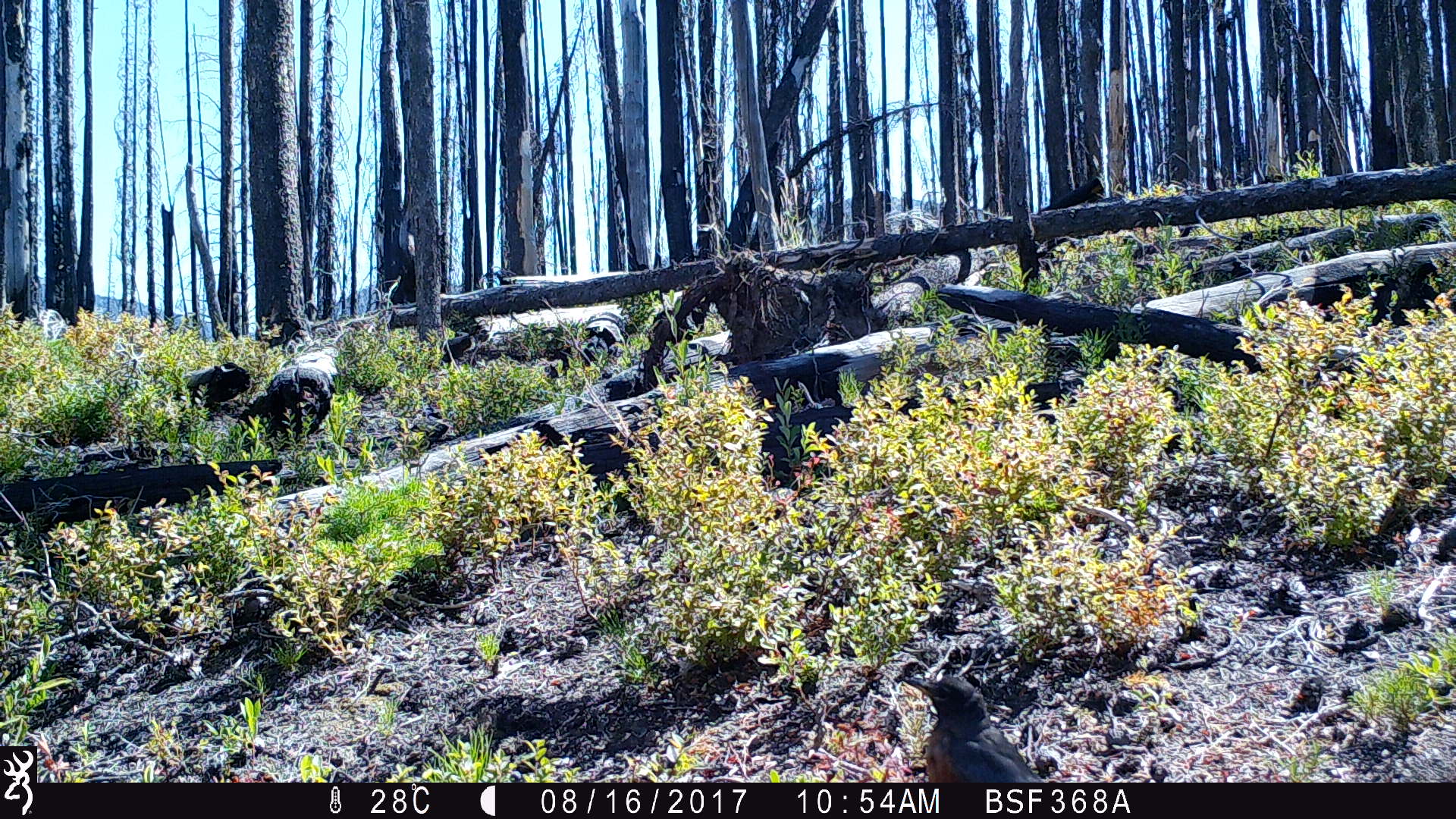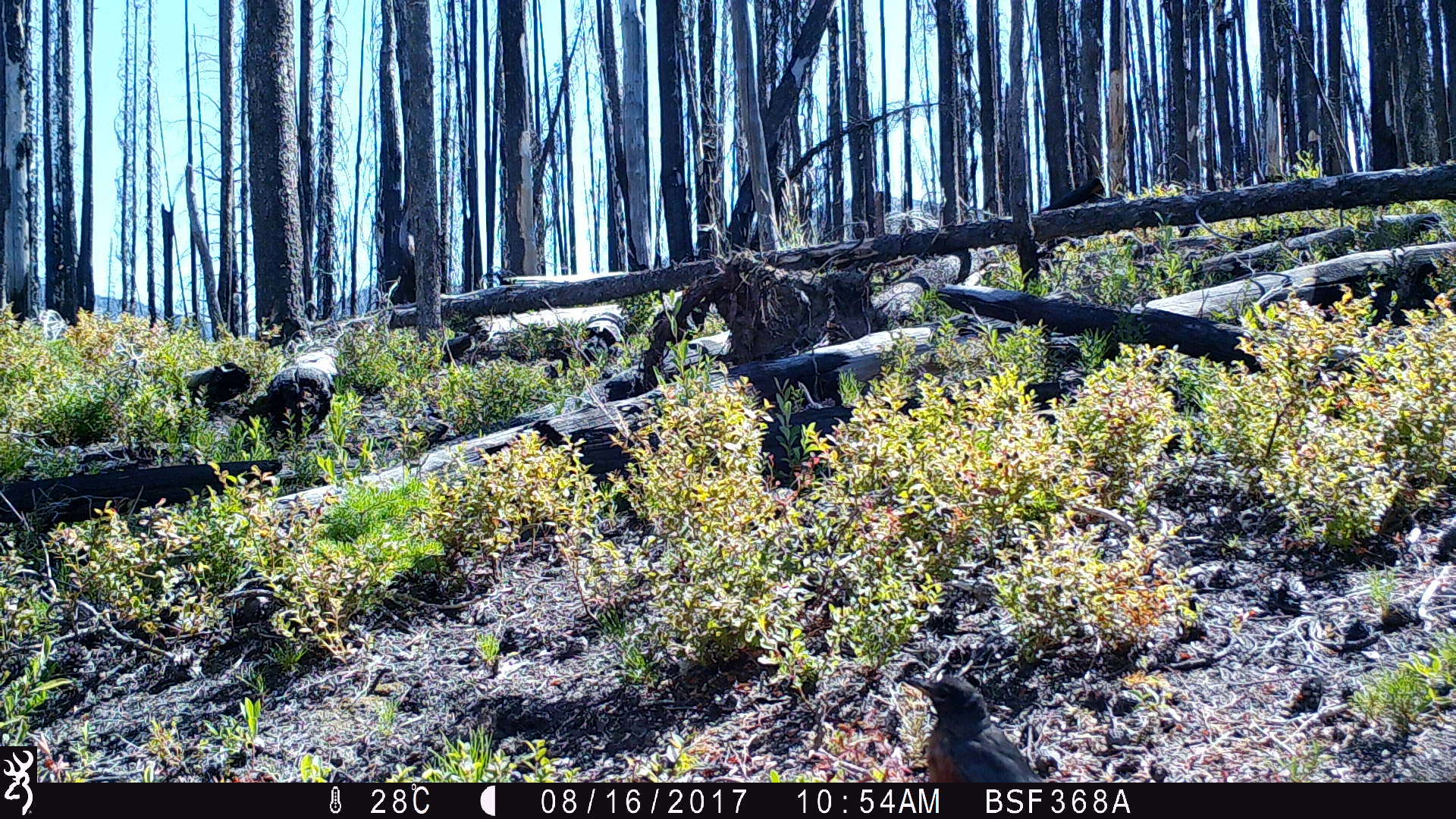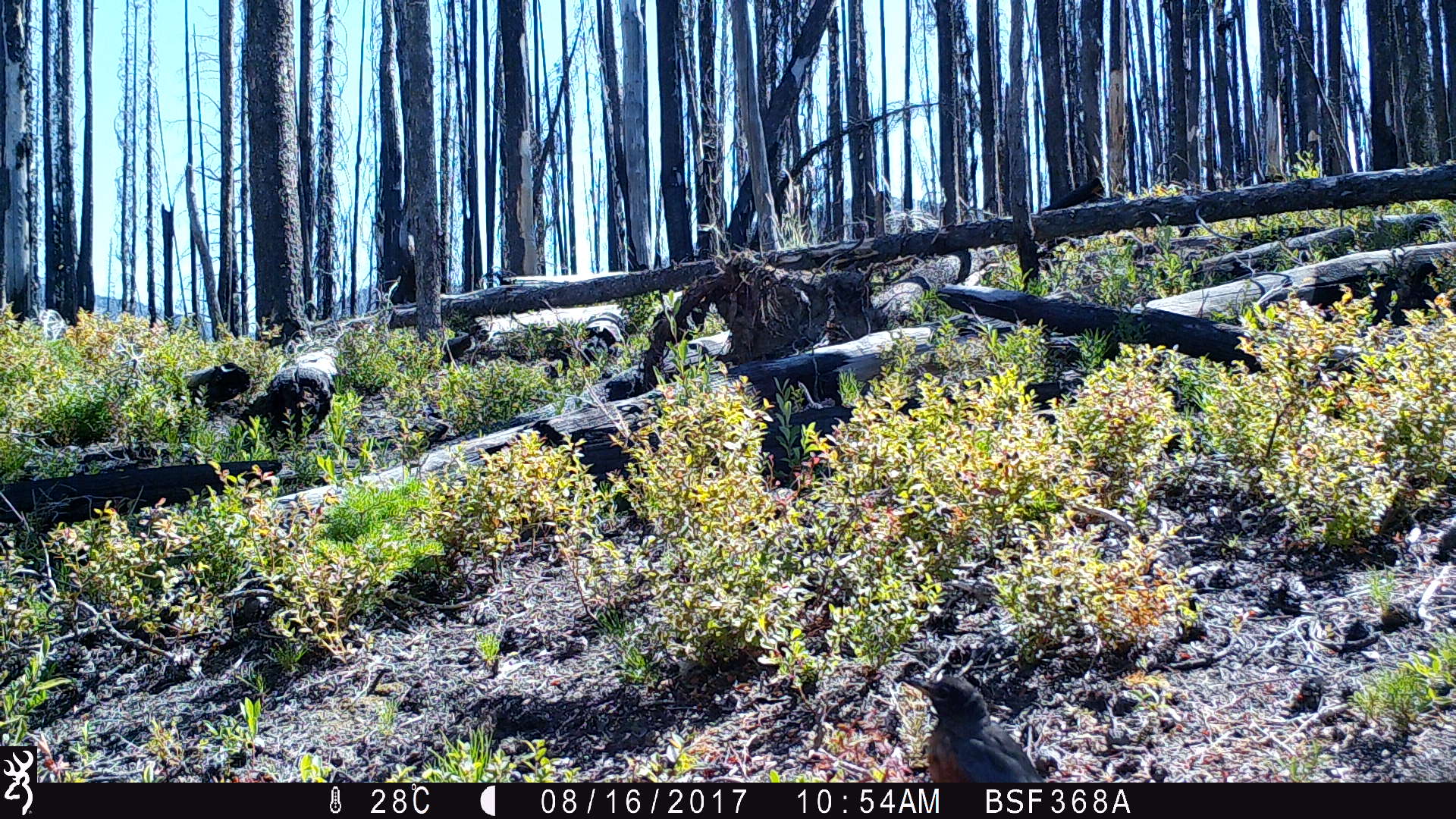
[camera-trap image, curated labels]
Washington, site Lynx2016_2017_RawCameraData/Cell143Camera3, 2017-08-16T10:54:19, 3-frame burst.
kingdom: Animalia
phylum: Chordata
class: Aves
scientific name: Aves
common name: birds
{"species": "Aves (birds)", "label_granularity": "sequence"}